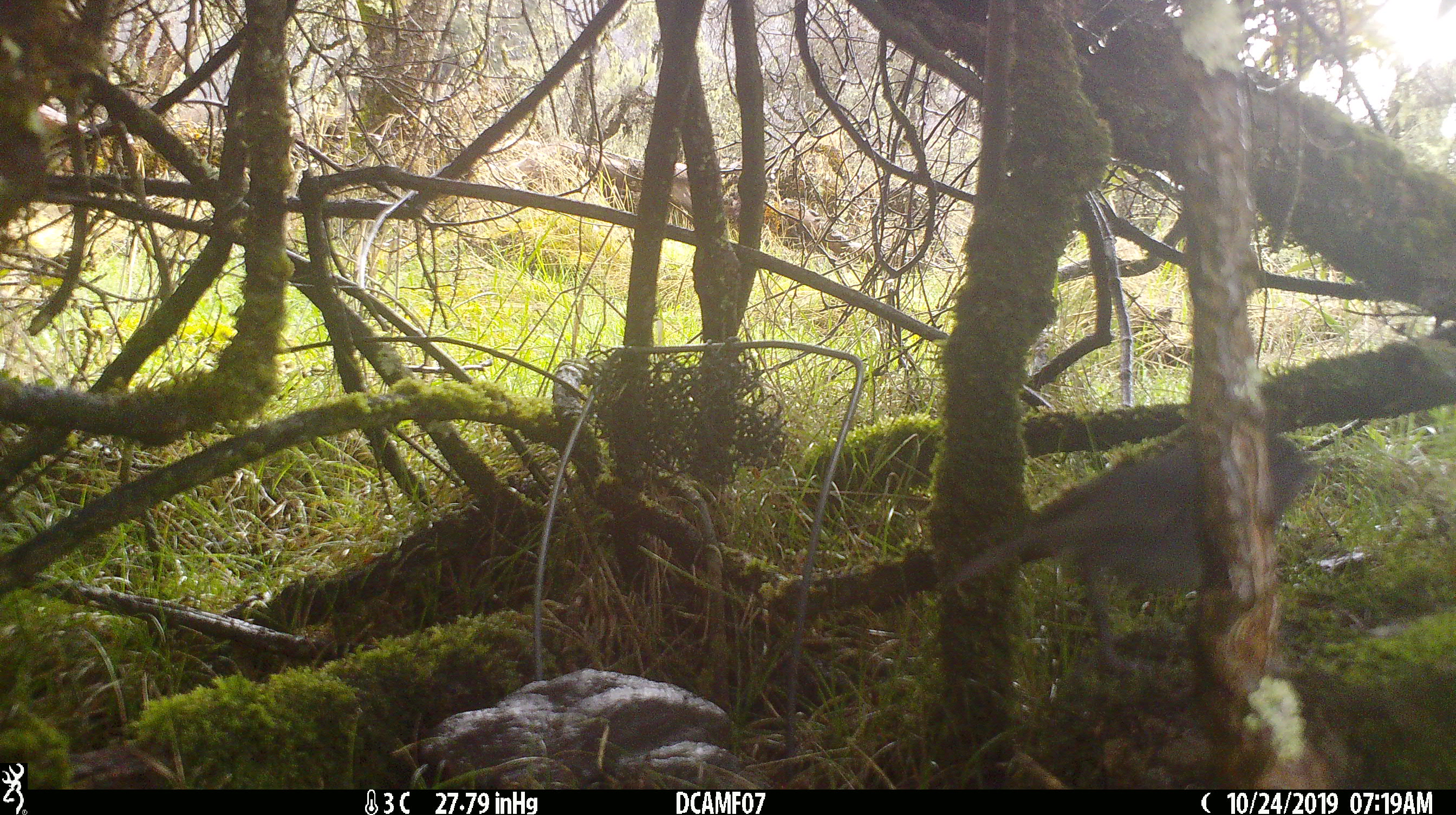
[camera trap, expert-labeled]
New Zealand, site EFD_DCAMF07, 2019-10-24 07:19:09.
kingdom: Animalia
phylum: Chordata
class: Aves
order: Passeriformes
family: Petroicidae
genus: Petroica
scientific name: Petroica australis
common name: new zealand robin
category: robin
Robin (new zealand robin) (Petroica australis).